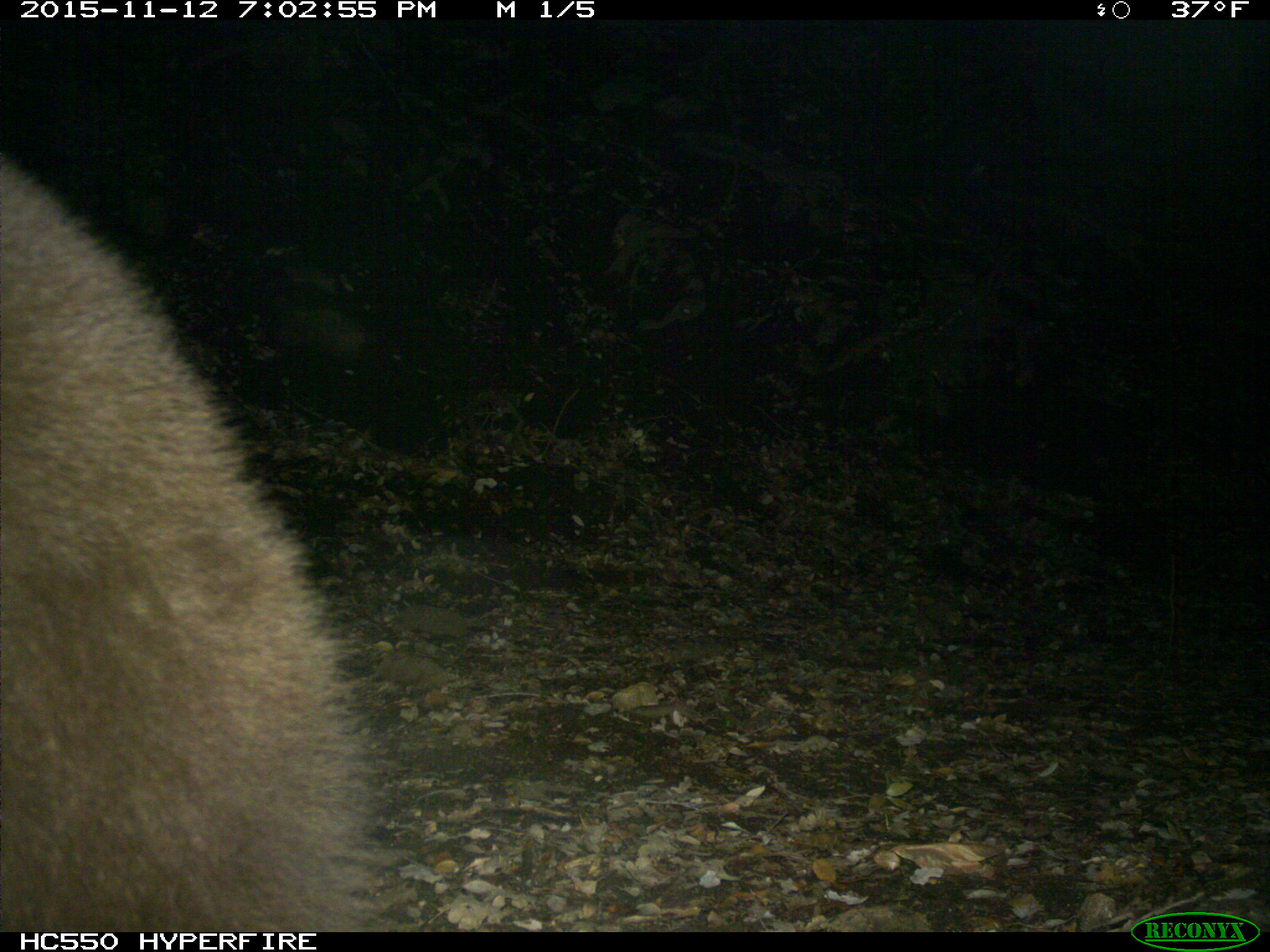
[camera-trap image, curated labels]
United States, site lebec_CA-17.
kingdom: Animalia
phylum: Chordata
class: Mammalia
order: Carnivora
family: Ursidae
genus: Ursus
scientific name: Ursus americanus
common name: american black bear